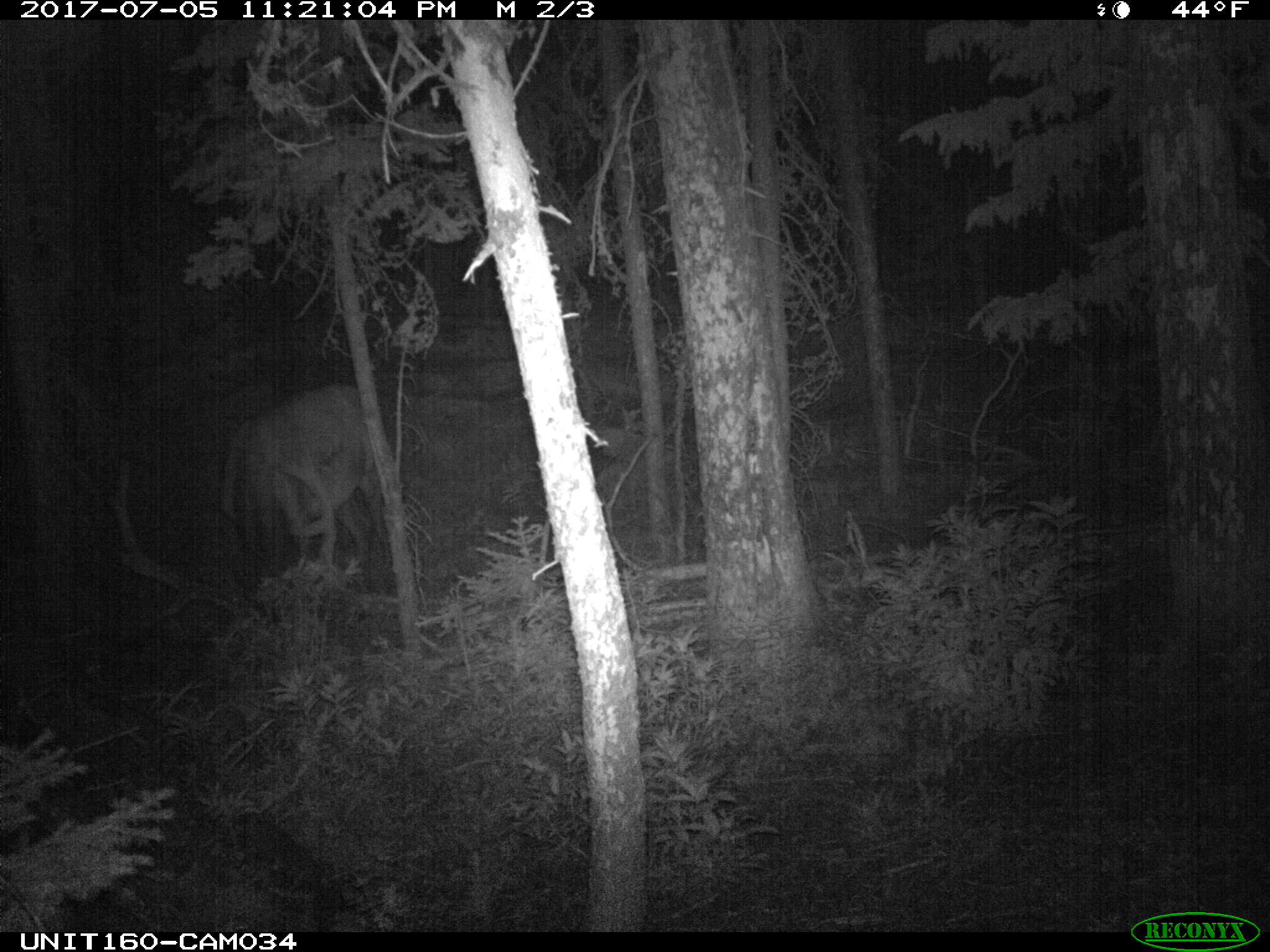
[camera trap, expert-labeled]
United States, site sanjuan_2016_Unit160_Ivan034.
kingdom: Animalia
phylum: Chordata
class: Mammalia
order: Artiodactyla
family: Cervidae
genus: Cervus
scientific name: Cervus elaphus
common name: red deer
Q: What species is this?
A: Cervus elaphus (red deer).